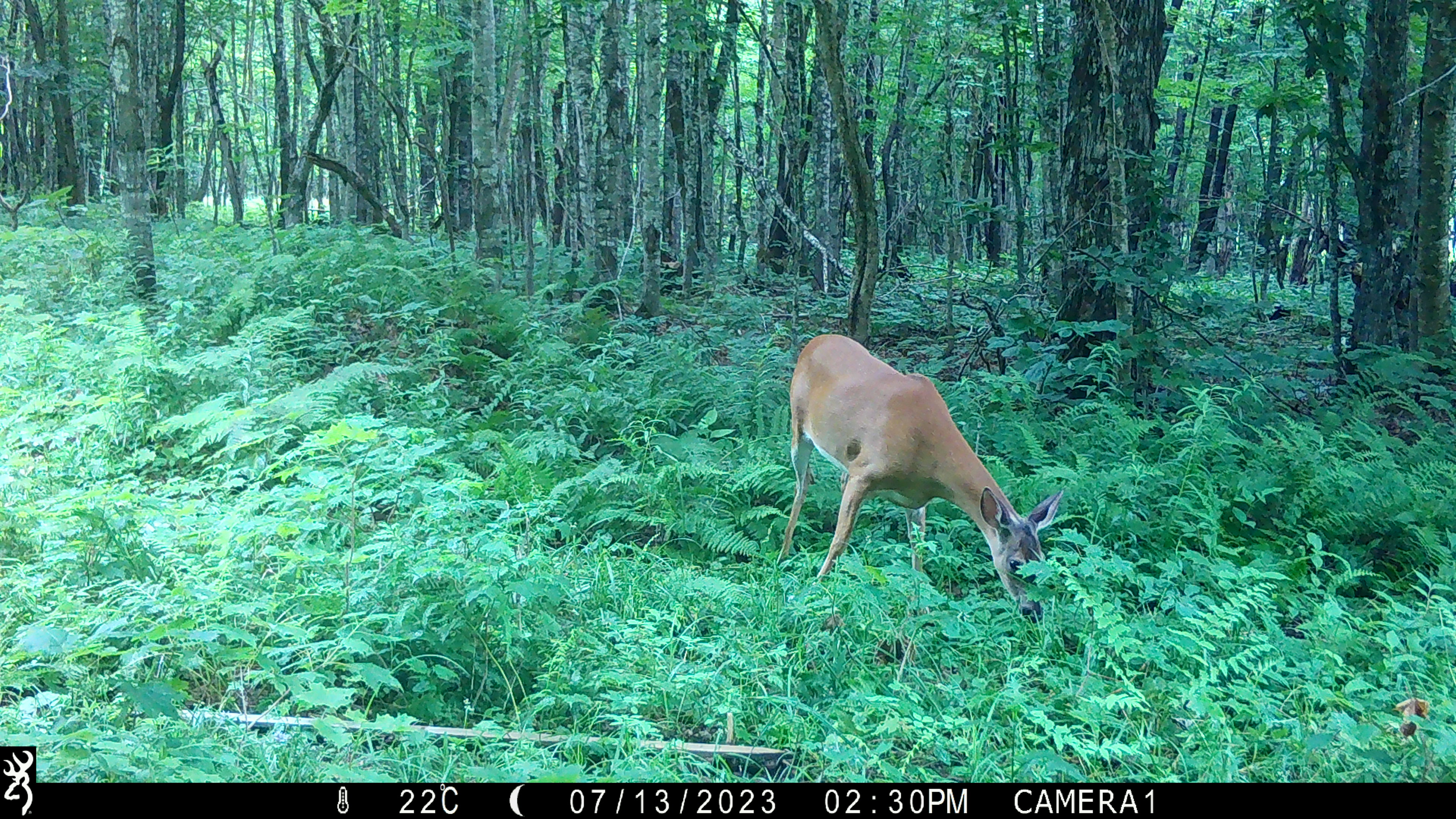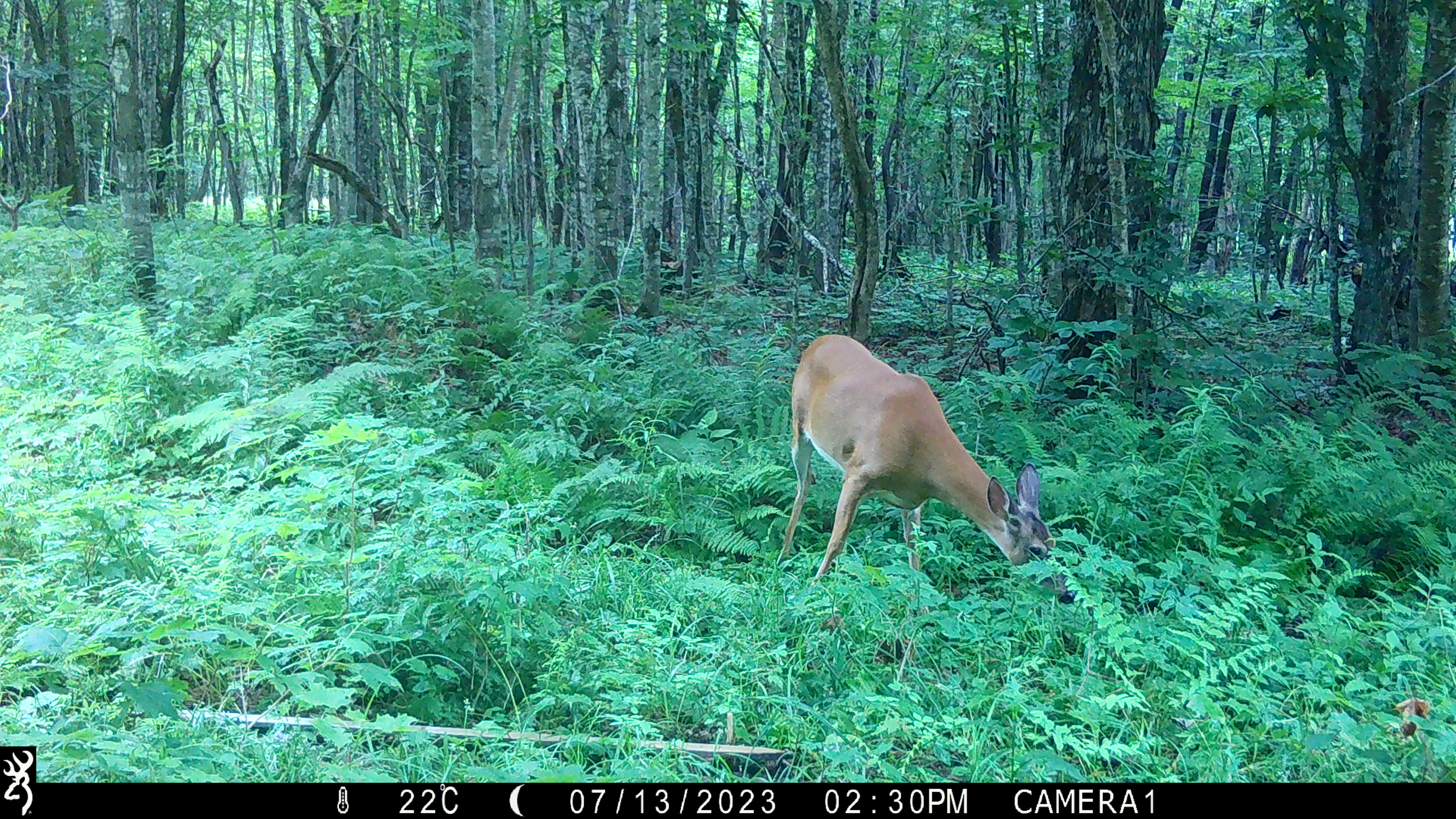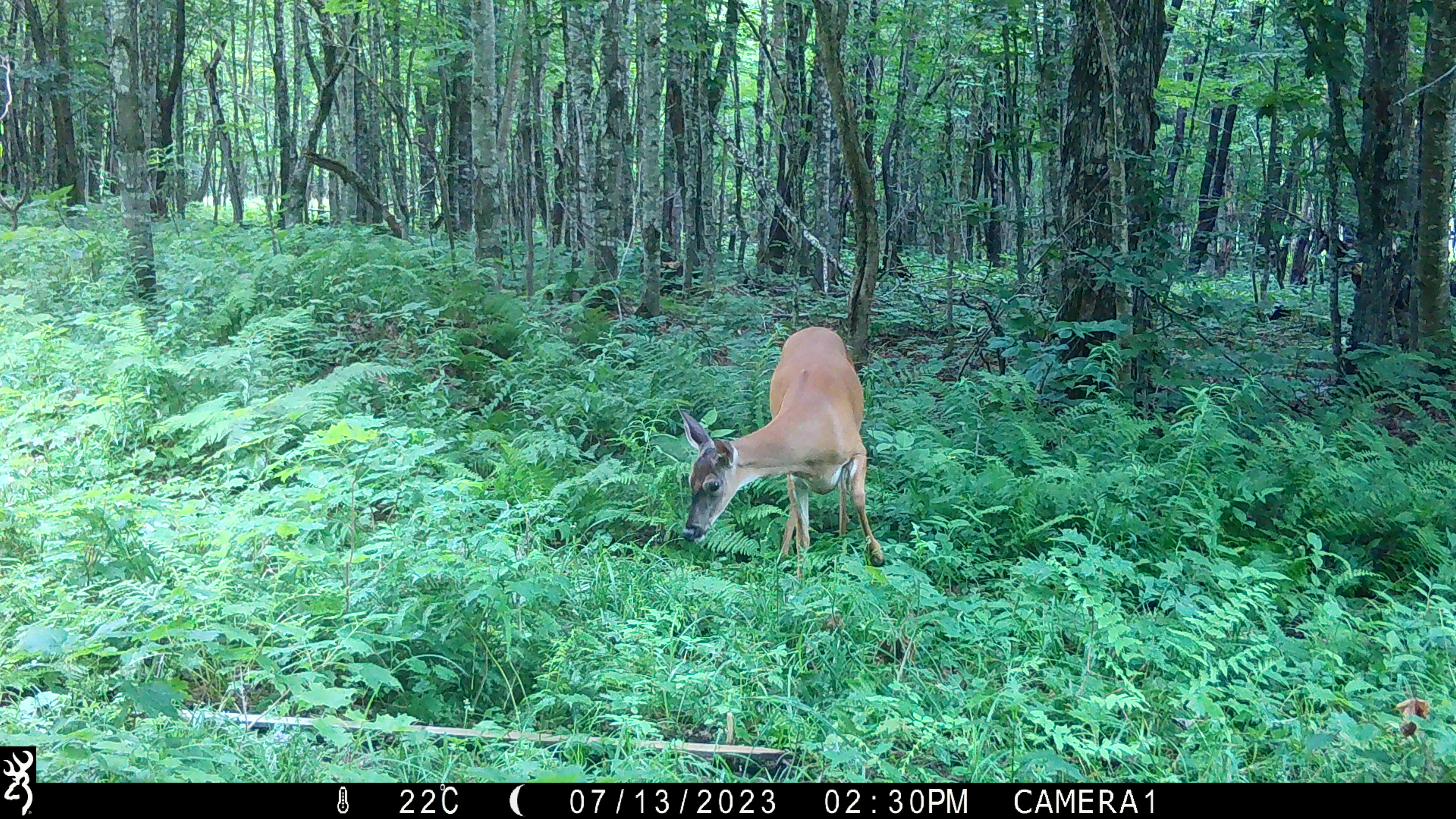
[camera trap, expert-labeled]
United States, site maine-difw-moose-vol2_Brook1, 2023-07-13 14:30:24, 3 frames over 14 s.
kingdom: Animalia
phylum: Chordata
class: Mammalia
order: Artiodactyla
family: Cervidae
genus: Odocoileus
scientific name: Odocoileus virginianus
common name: white-tailed deer